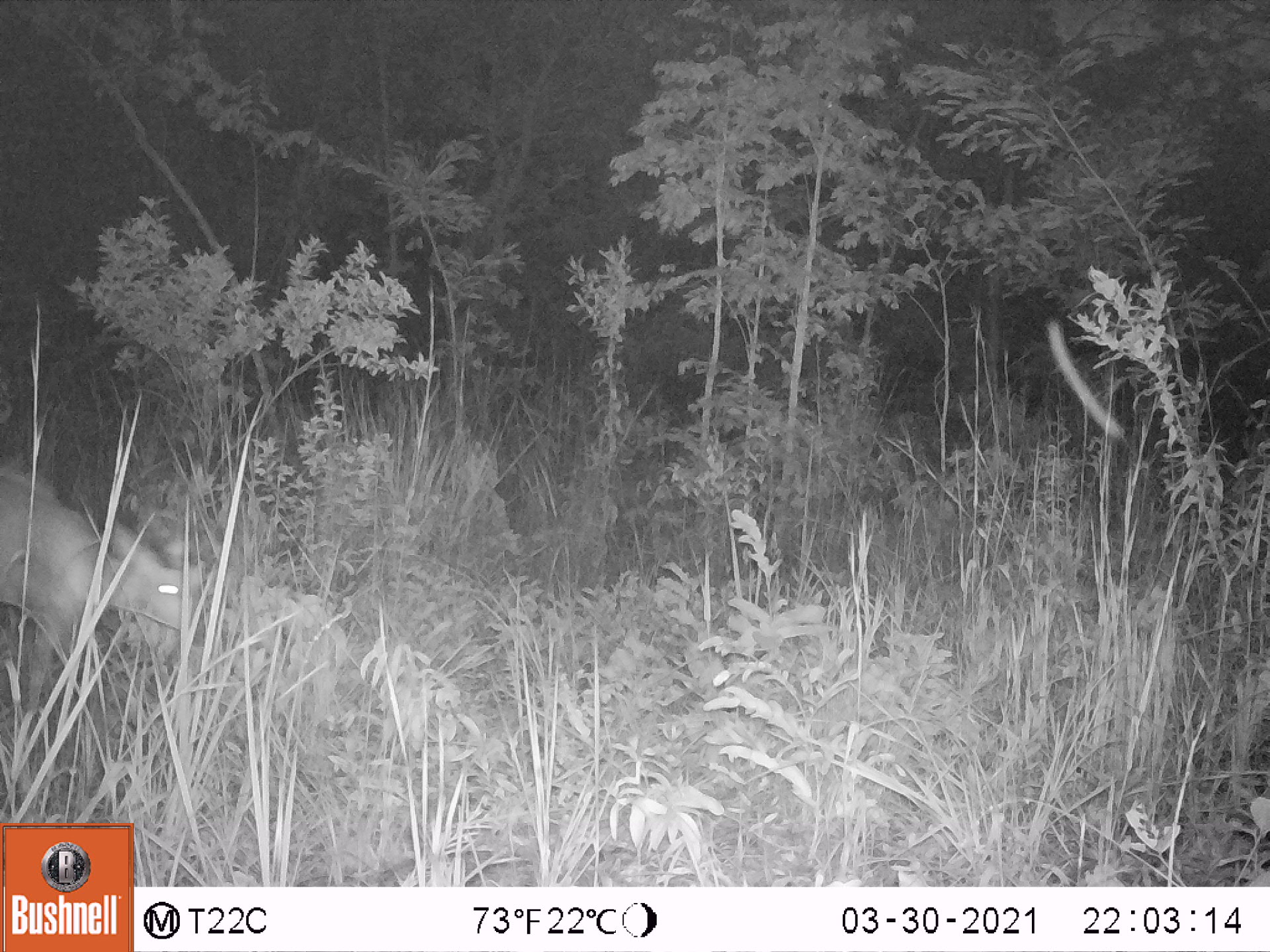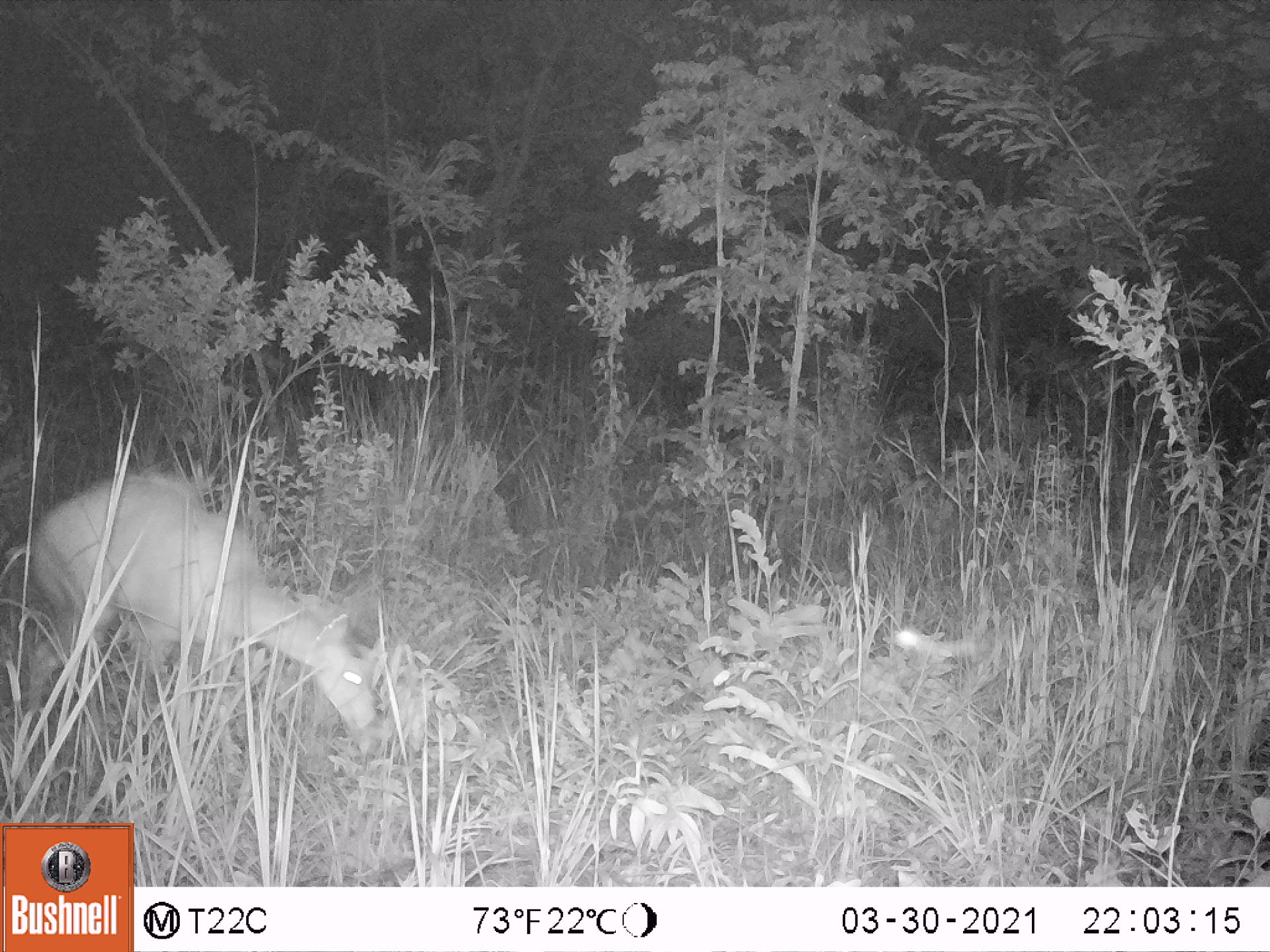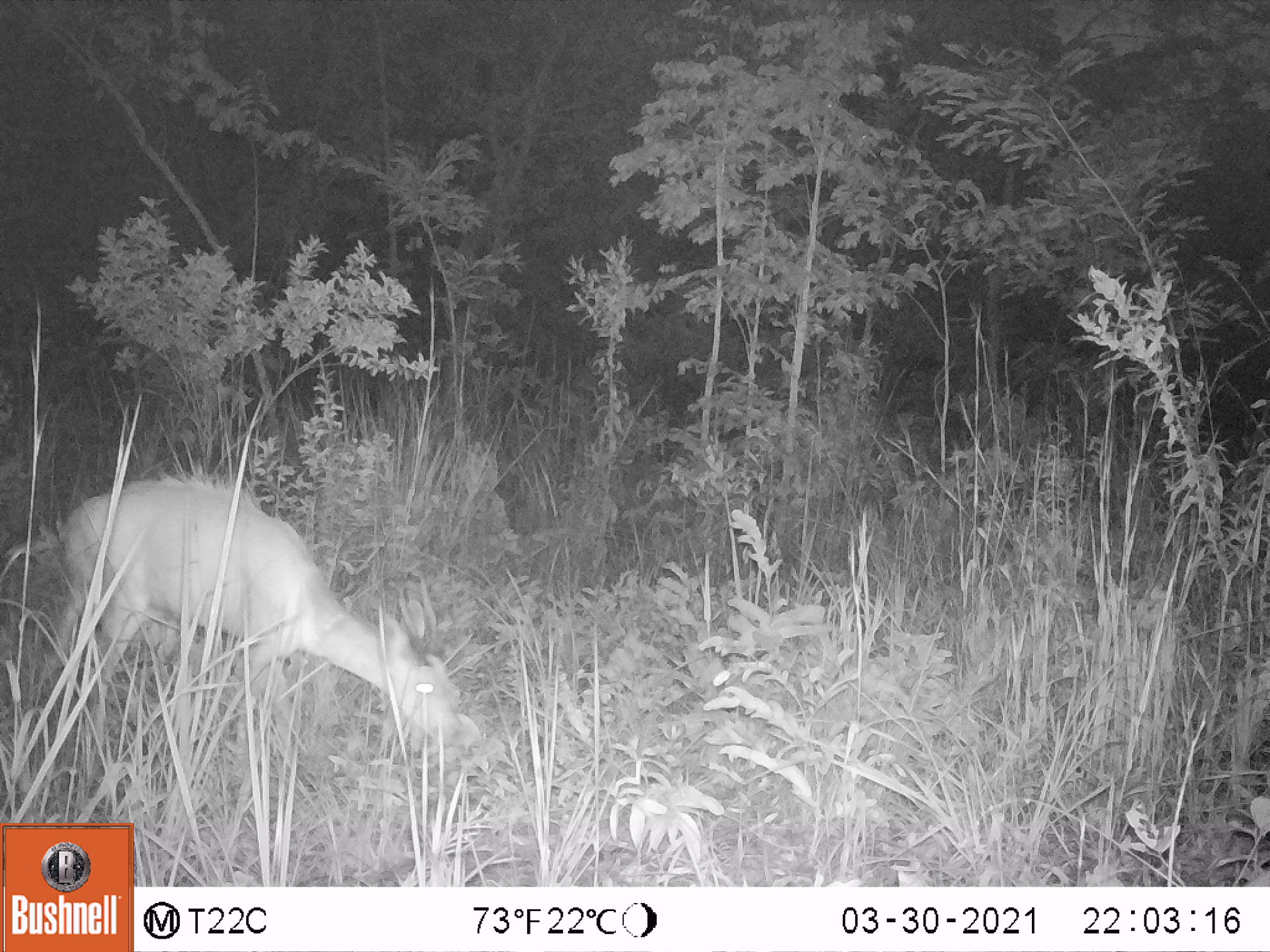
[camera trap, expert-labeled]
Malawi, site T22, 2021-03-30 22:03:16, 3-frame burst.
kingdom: Animalia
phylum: Chordata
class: Mammalia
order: Artiodactyla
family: Bovidae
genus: Tragelaphus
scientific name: Tragelaphus sylvaticus sylvaticus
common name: cape bushbuck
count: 1